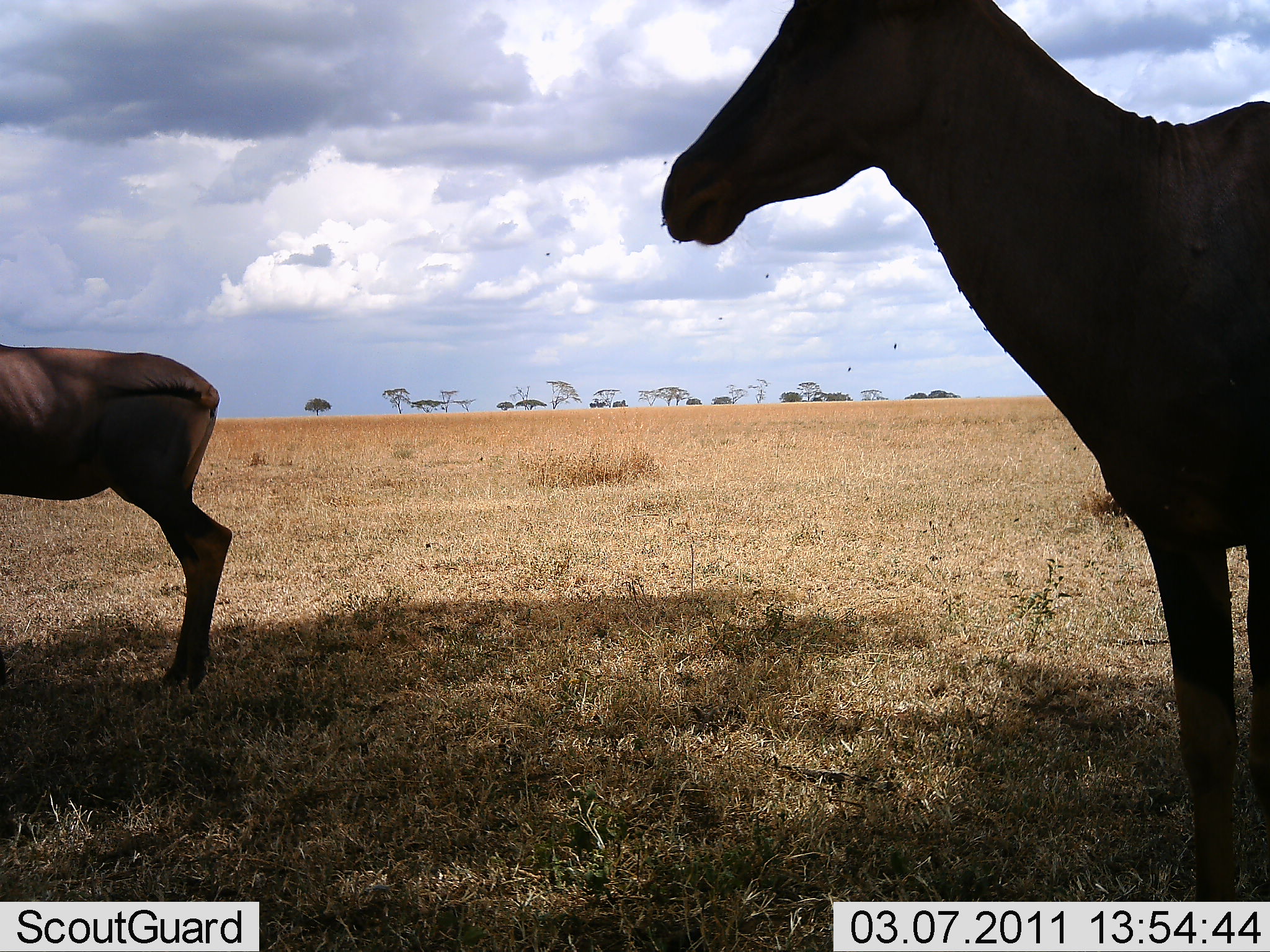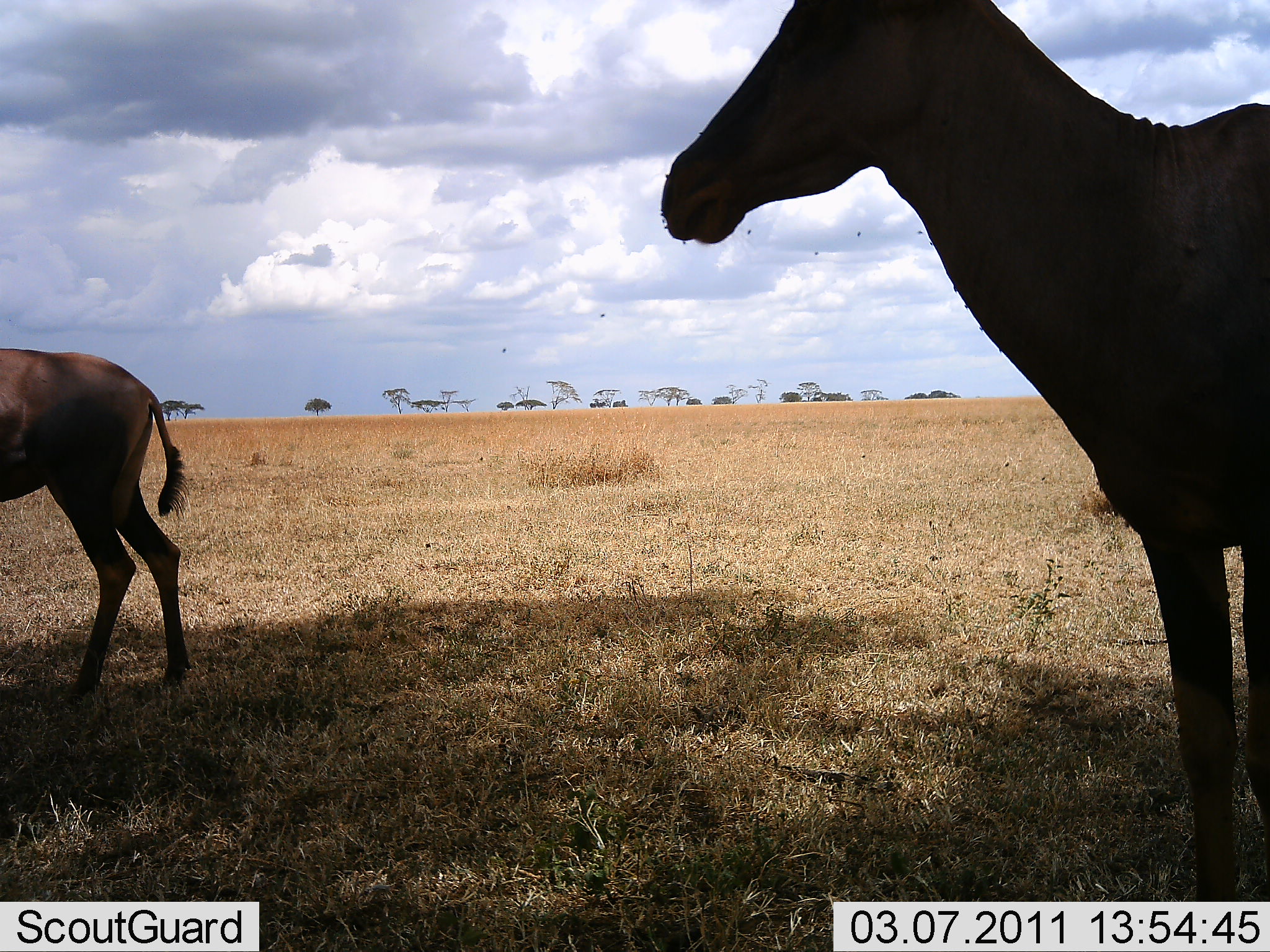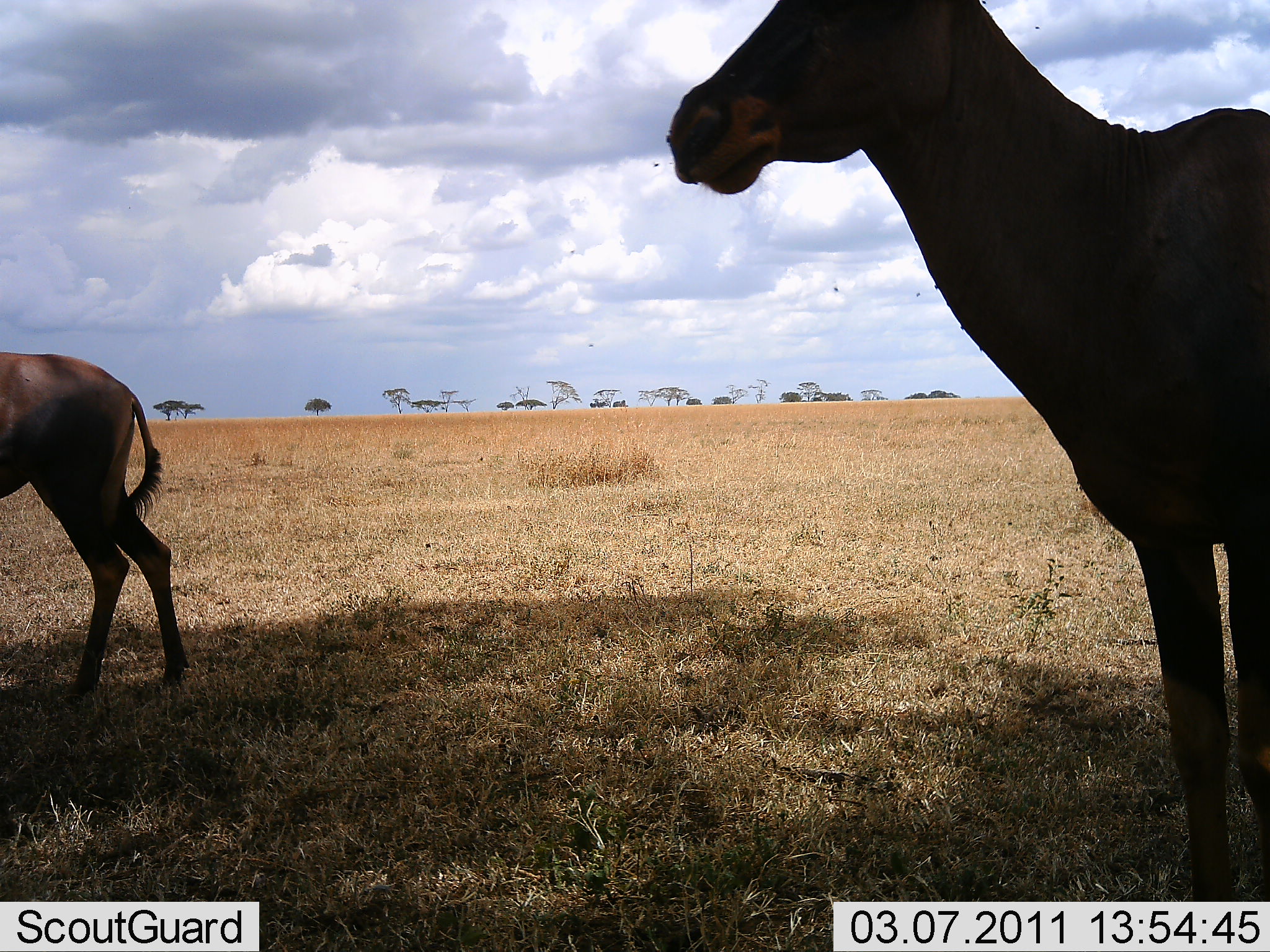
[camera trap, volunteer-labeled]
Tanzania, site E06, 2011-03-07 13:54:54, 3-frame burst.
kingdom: Animalia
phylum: Chordata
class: Mammalia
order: Artiodactyla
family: Bovidae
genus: Alcelaphus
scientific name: Alcelaphus buselaphus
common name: hartebeest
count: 2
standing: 100%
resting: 0%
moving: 0%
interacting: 0%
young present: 0%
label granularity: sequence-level